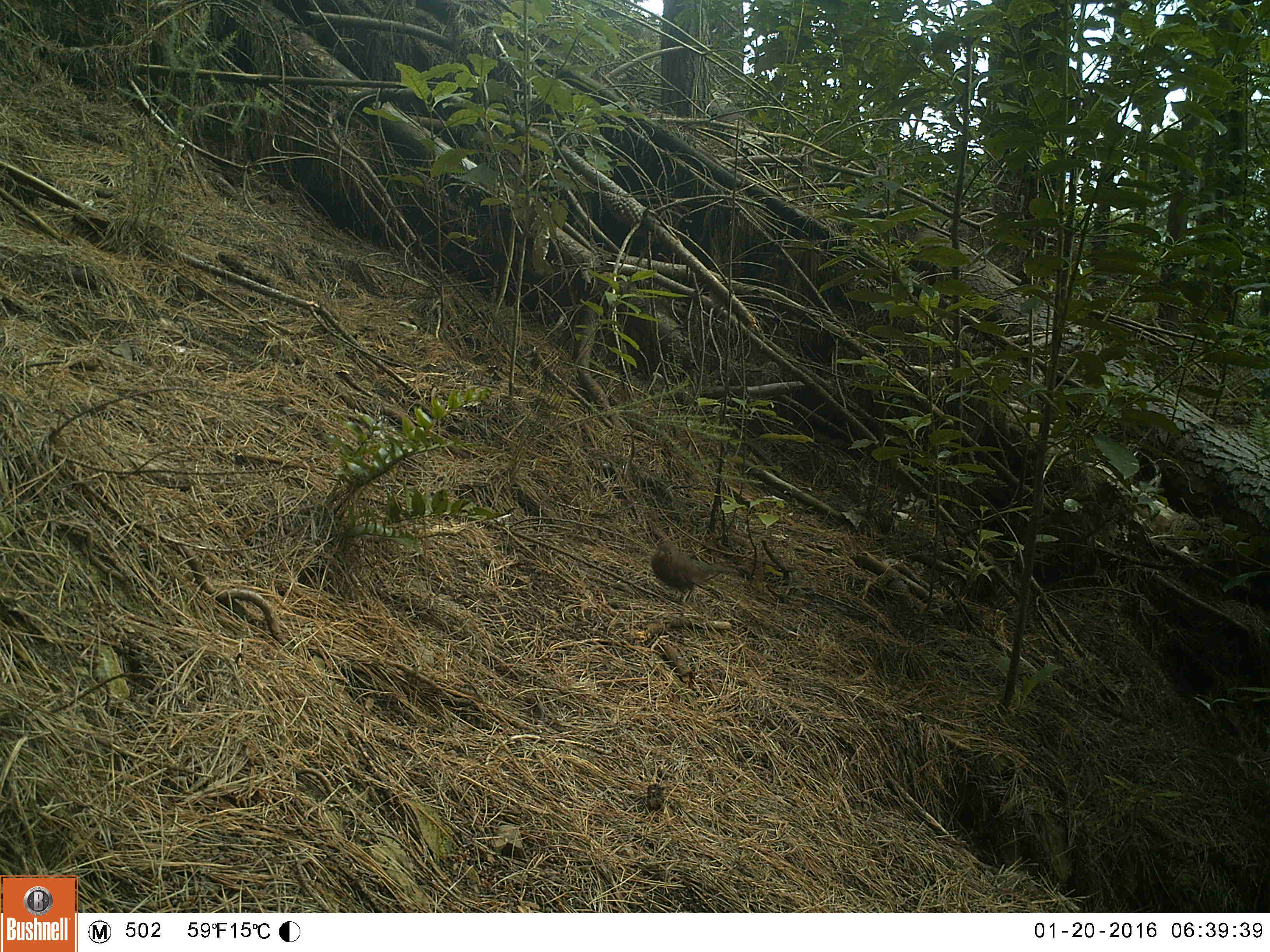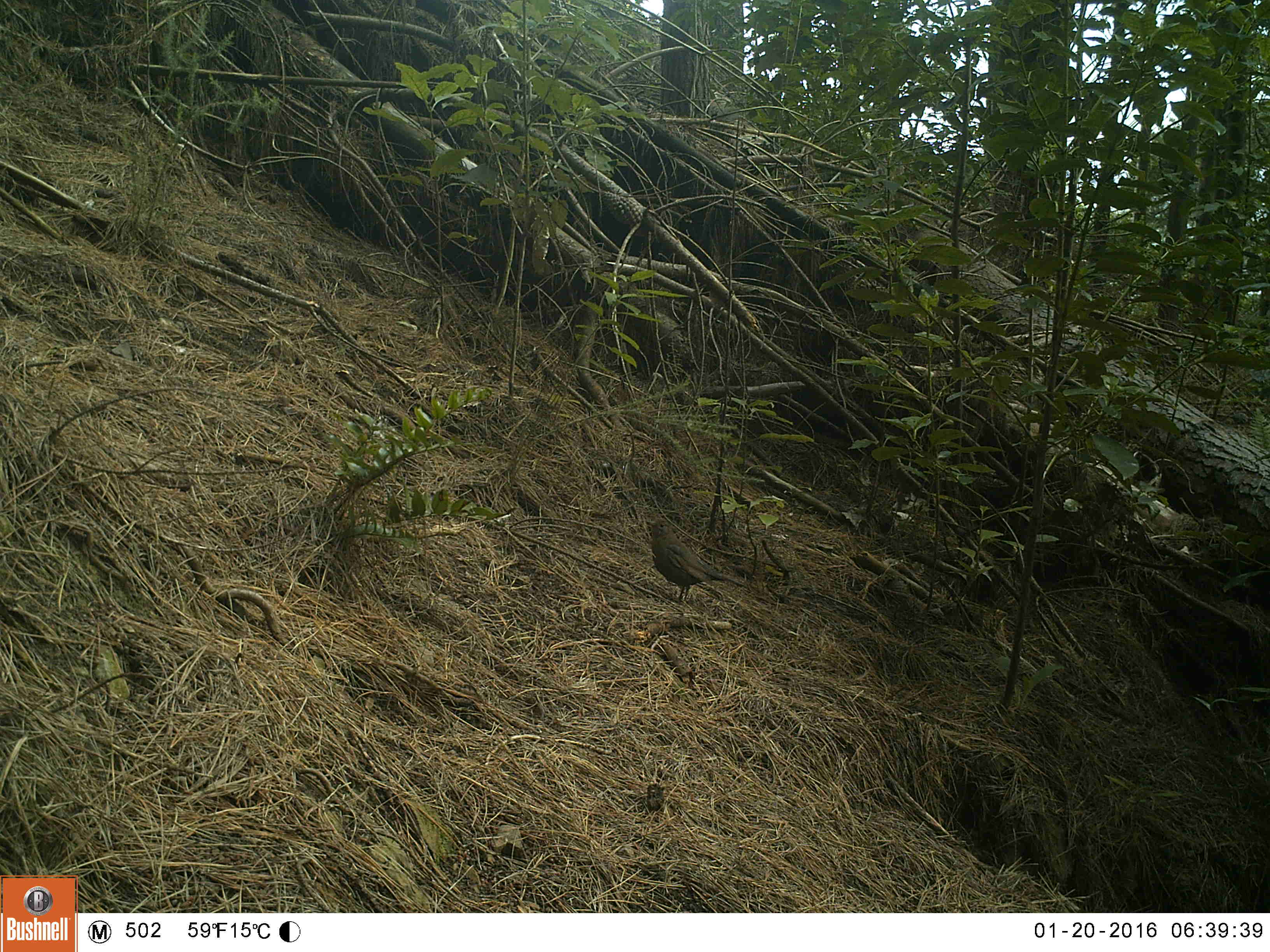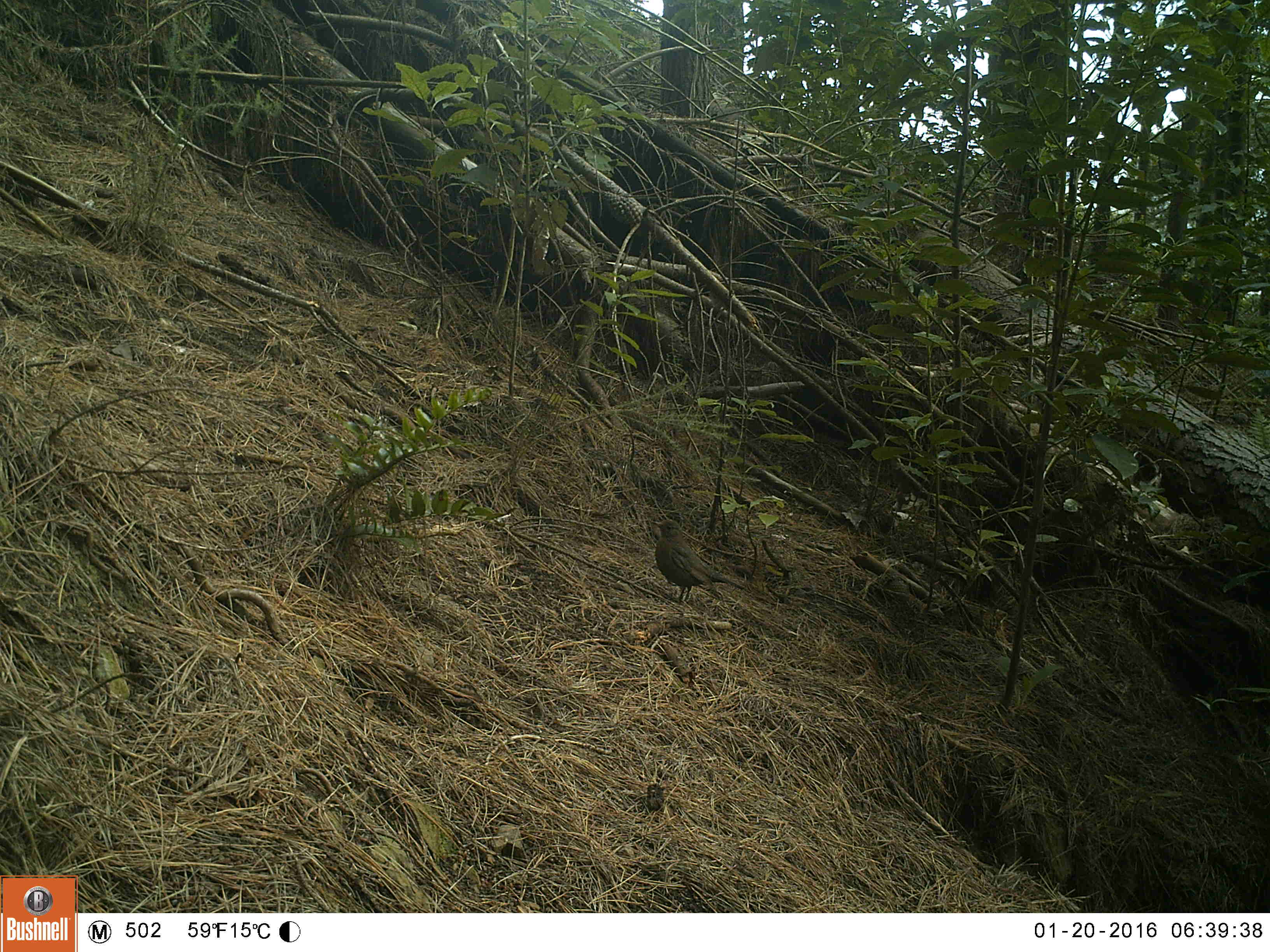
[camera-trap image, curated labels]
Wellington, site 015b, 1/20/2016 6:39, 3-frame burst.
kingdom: Animalia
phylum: Chordata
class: Aves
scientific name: Aves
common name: bird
Bird (Aves).